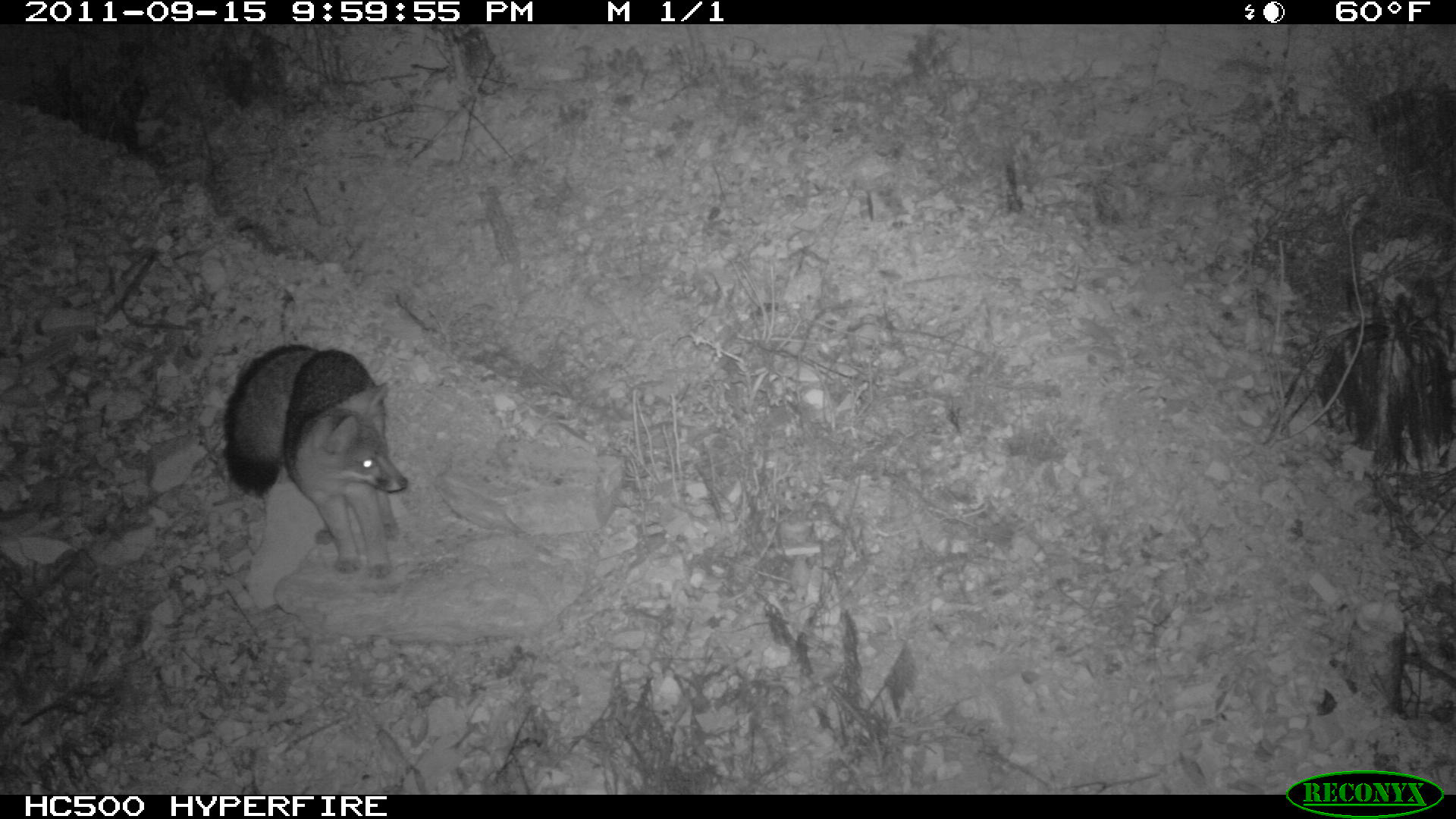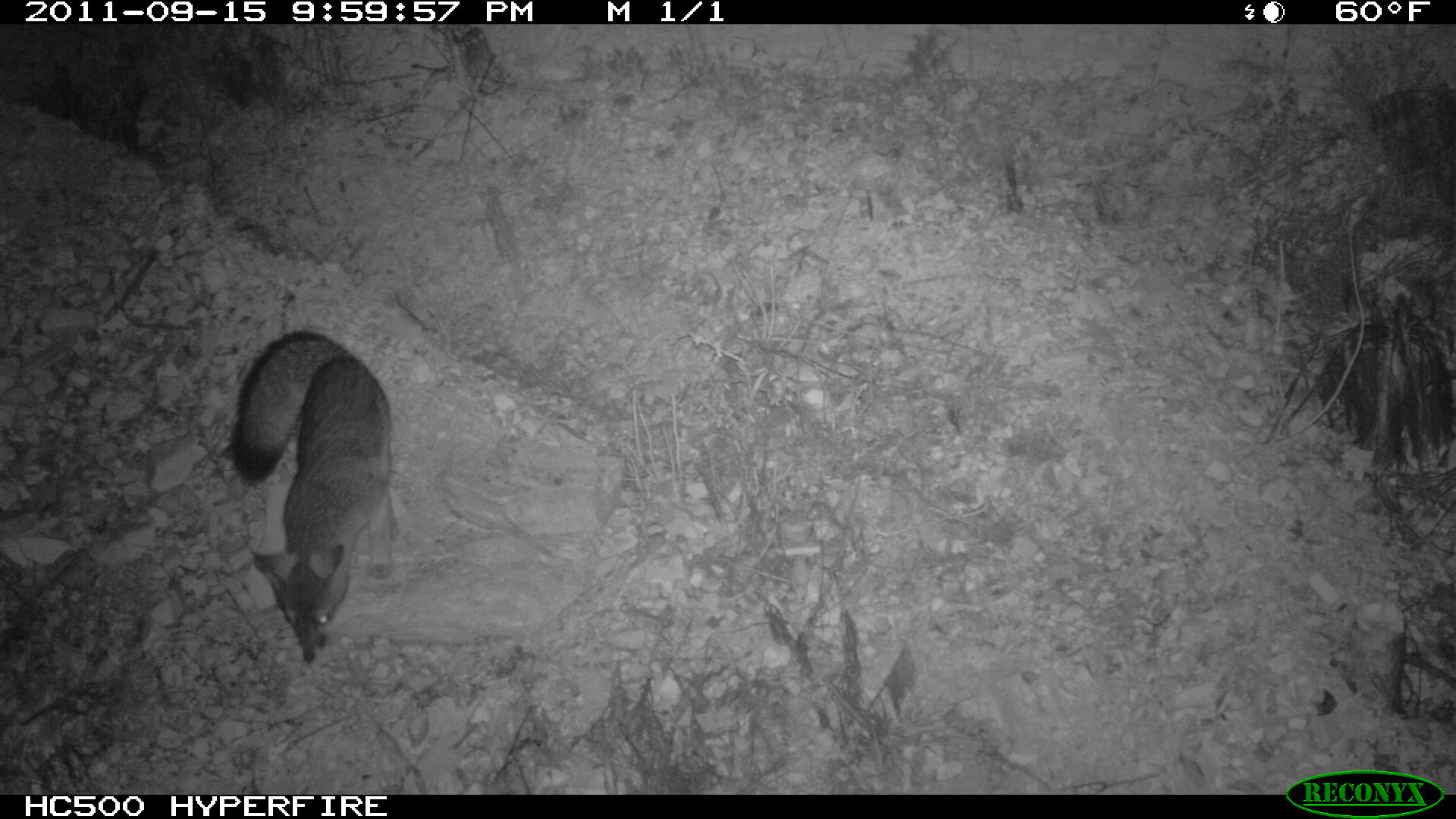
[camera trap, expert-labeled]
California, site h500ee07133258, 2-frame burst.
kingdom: Animalia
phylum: Chordata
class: Mammalia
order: Carnivora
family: Canidae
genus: Urocyon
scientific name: Urocyon littoralis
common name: island fox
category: fox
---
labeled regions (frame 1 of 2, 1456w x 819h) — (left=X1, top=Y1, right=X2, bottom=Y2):
fox: (left=220, top=342, right=406, bottom=580)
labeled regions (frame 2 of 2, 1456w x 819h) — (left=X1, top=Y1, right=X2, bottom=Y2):
fox: (left=230, top=331, right=403, bottom=665)